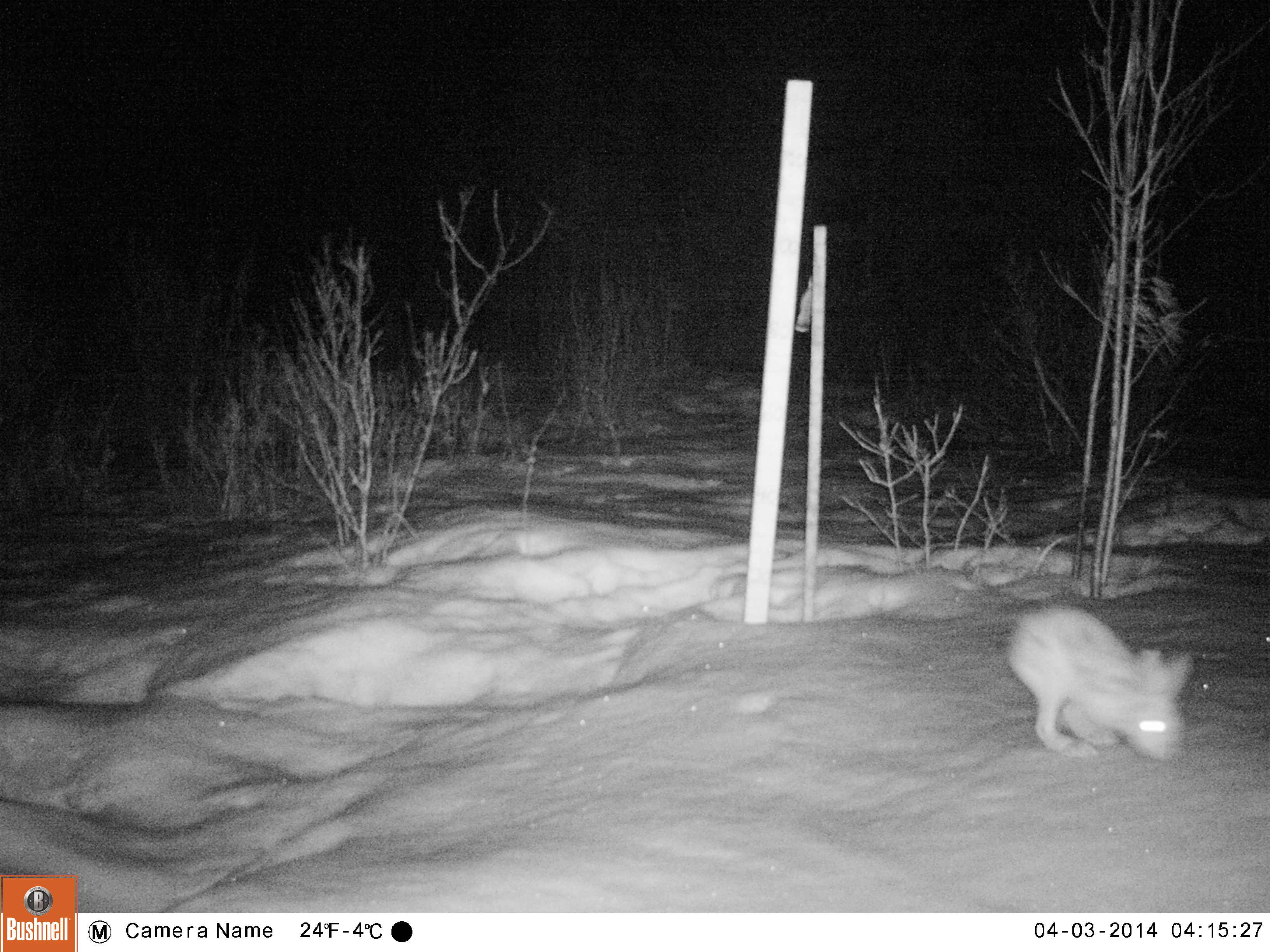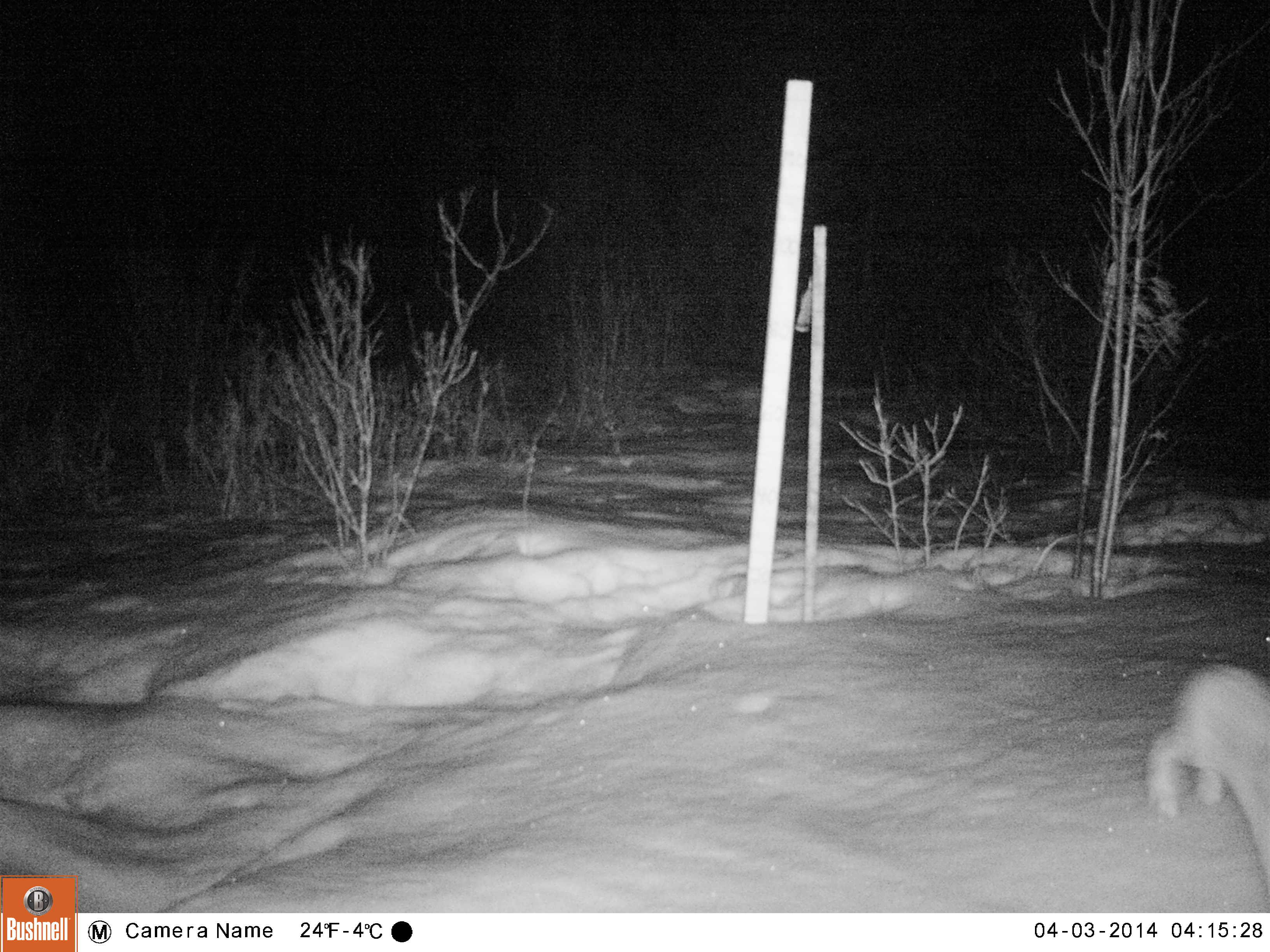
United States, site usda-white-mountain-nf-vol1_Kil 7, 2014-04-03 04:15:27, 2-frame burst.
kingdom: Animalia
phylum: Chordata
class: Mammalia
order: Lagomorpha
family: Leporidae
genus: Lepus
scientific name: Lepus americanus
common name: snowshoe hare